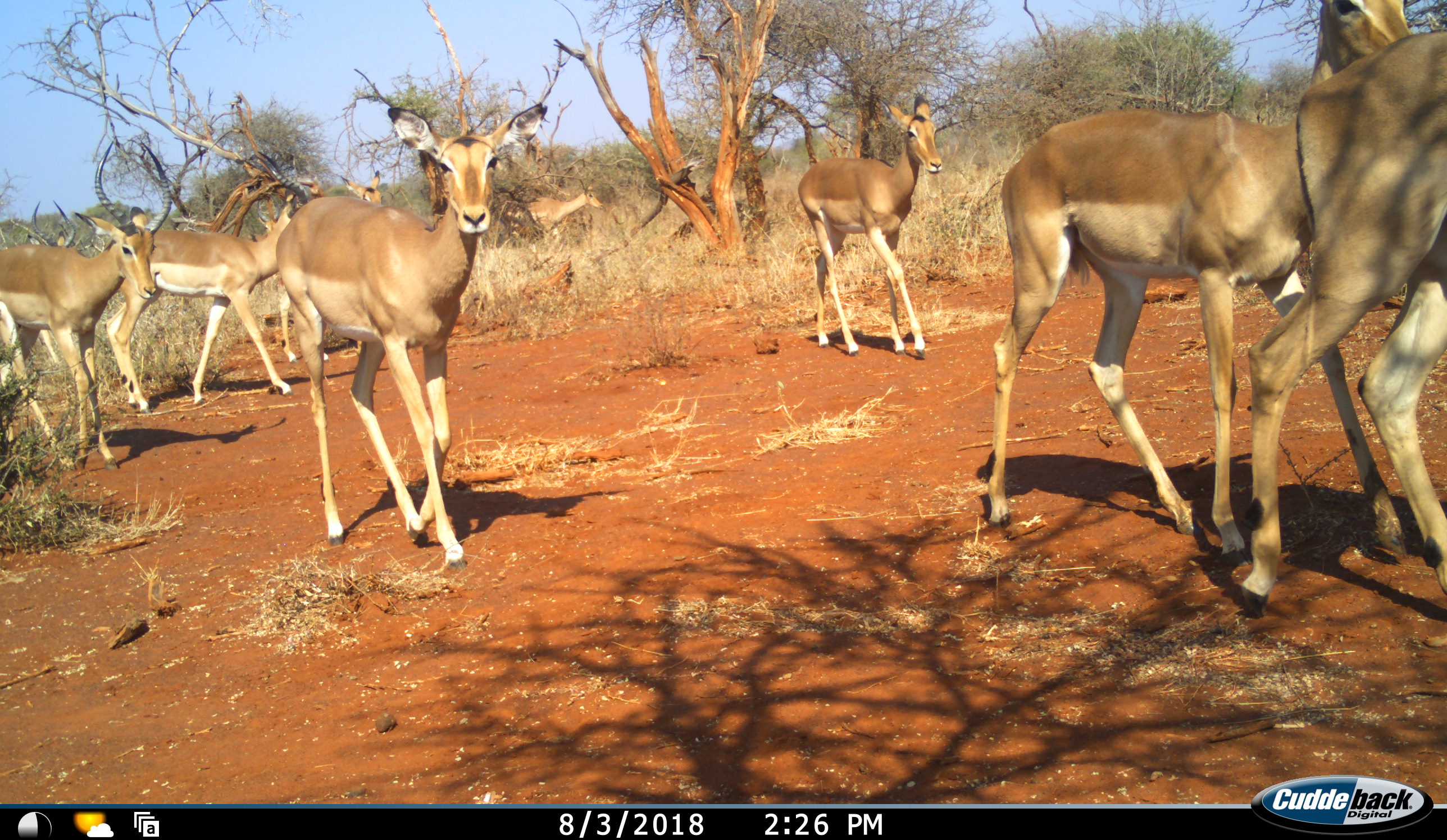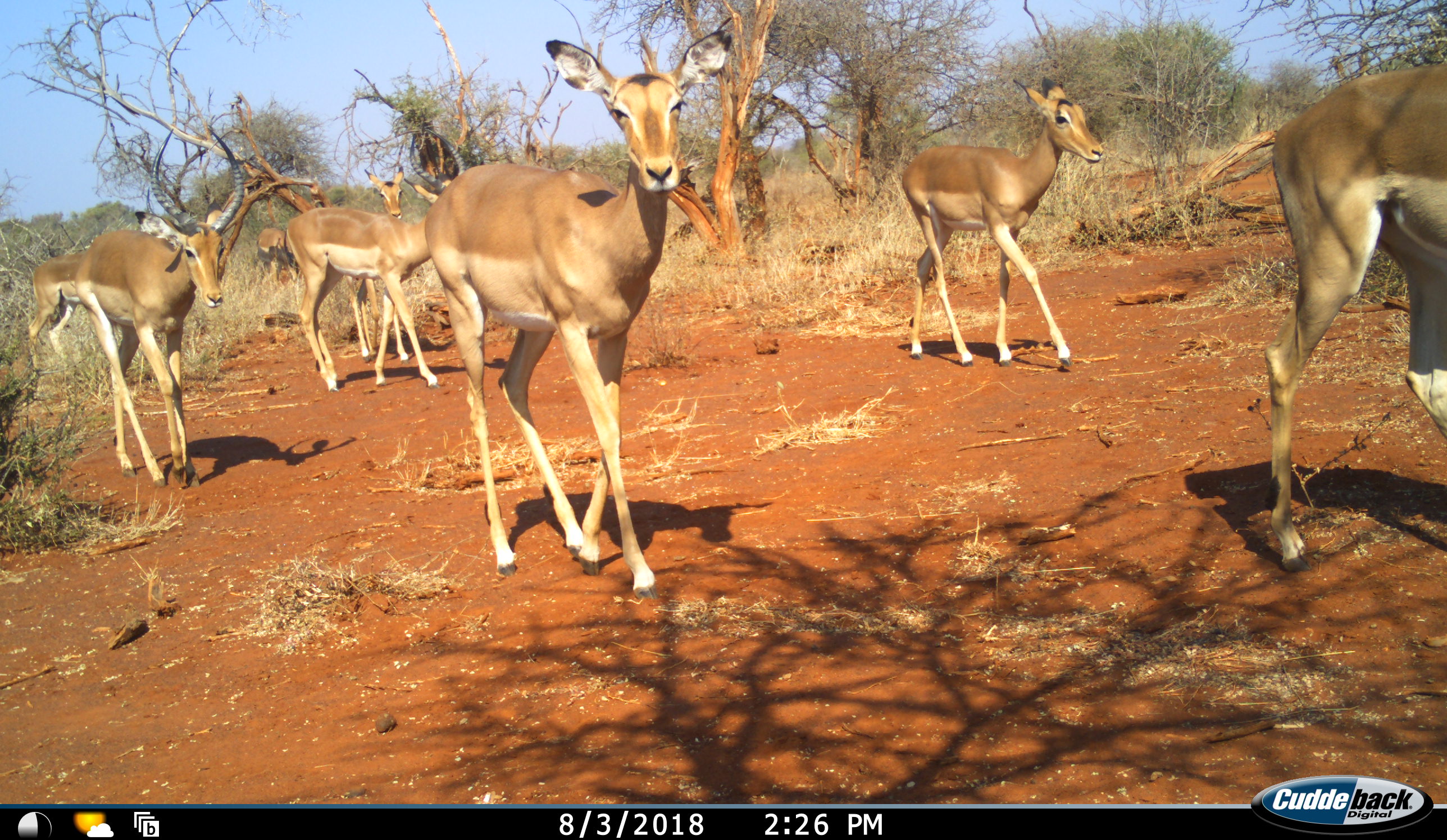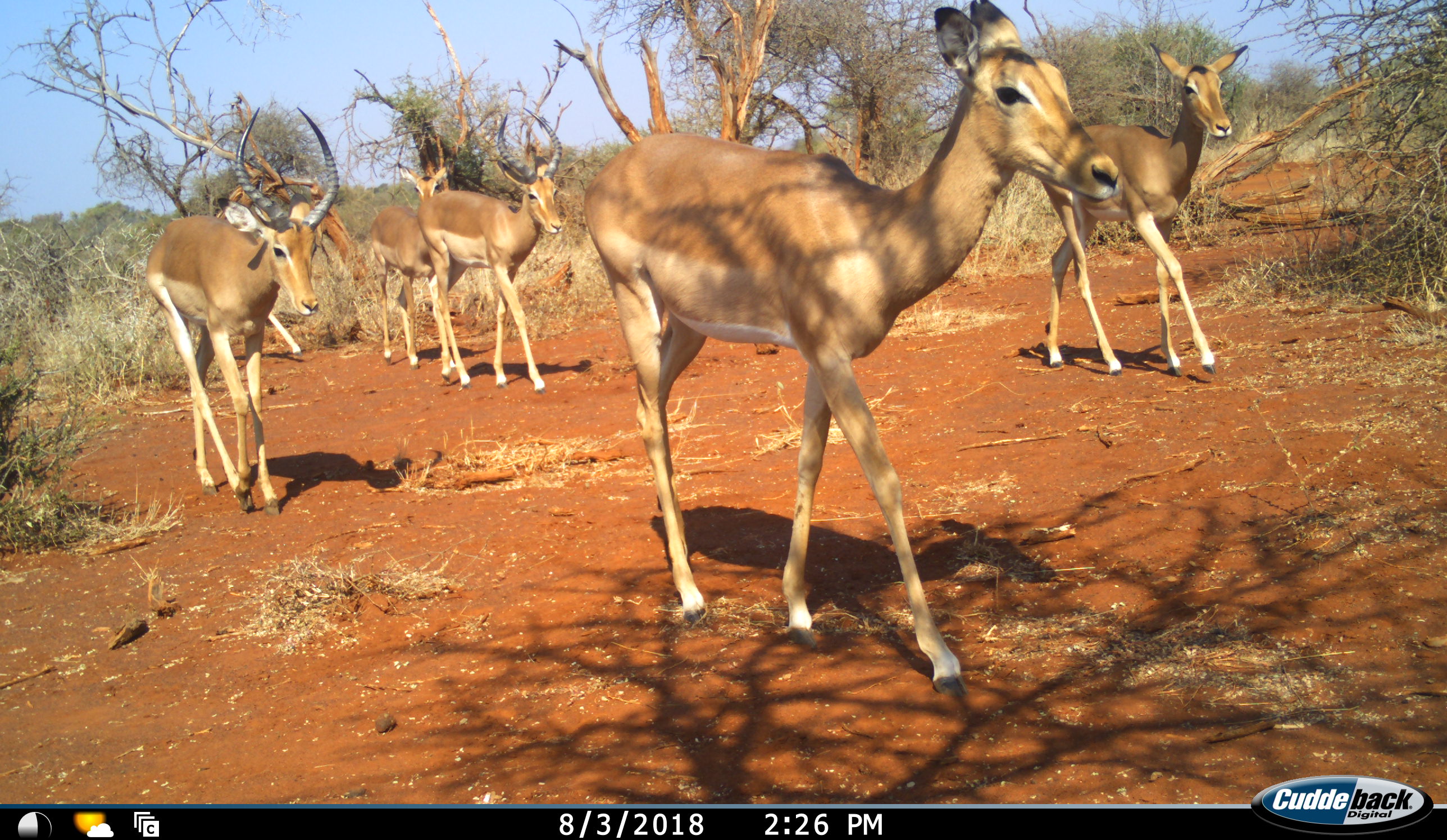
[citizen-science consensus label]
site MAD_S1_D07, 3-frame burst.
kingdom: Animalia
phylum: Chordata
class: Mammalia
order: Artiodactyla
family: Bovidae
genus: Aepyceros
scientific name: Aepyceros melampus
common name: impala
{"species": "impala (Aepyceros melampus)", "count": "9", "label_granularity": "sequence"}